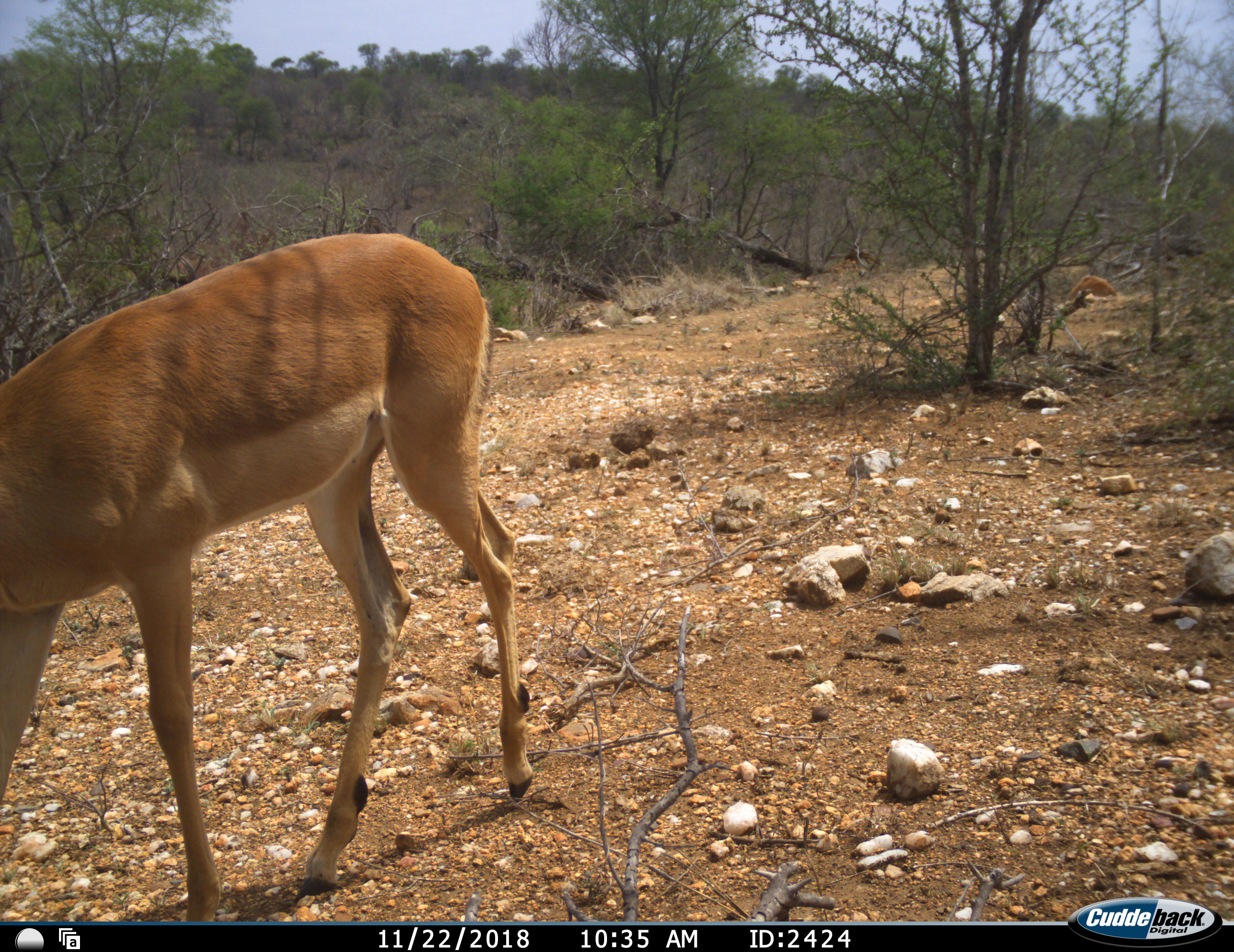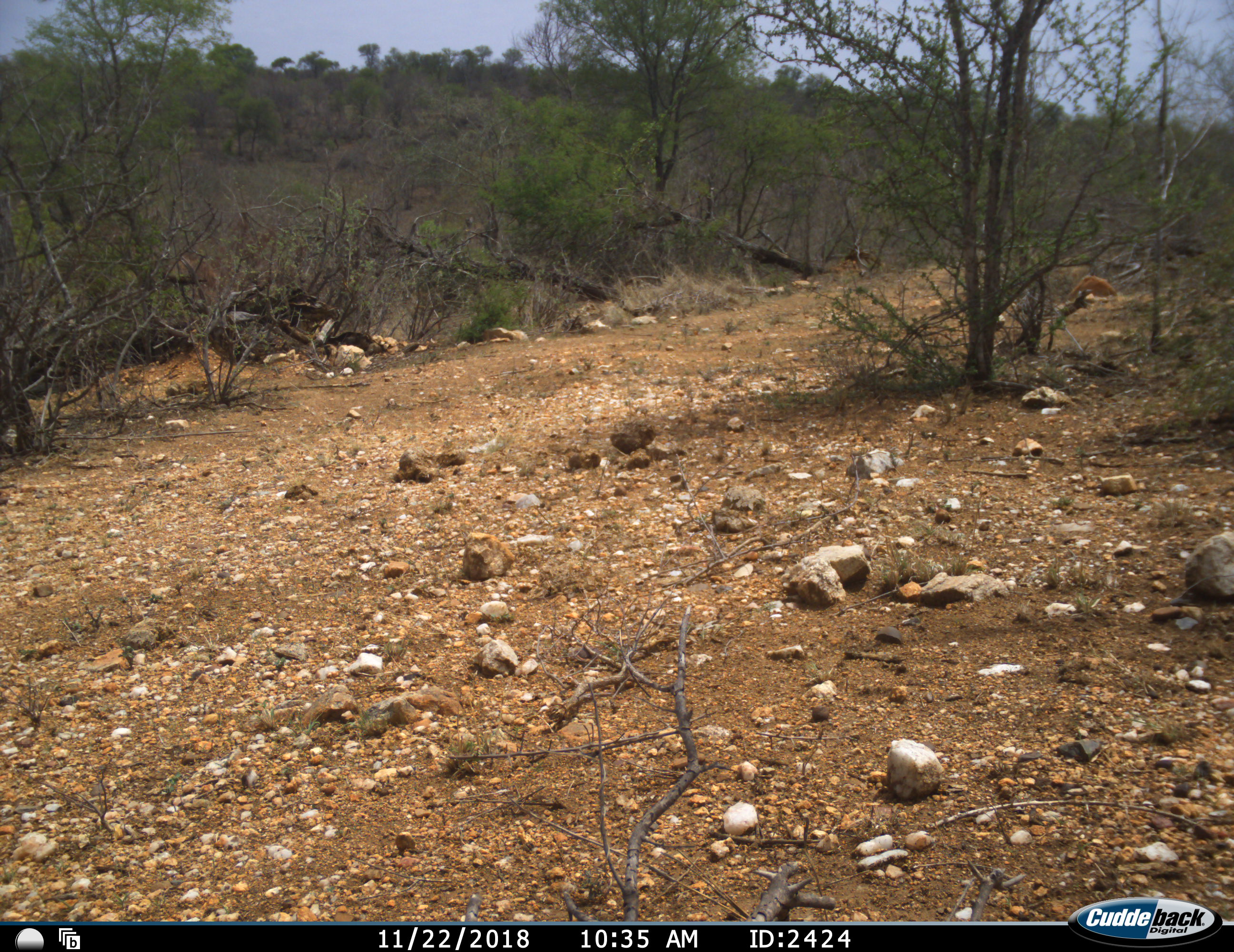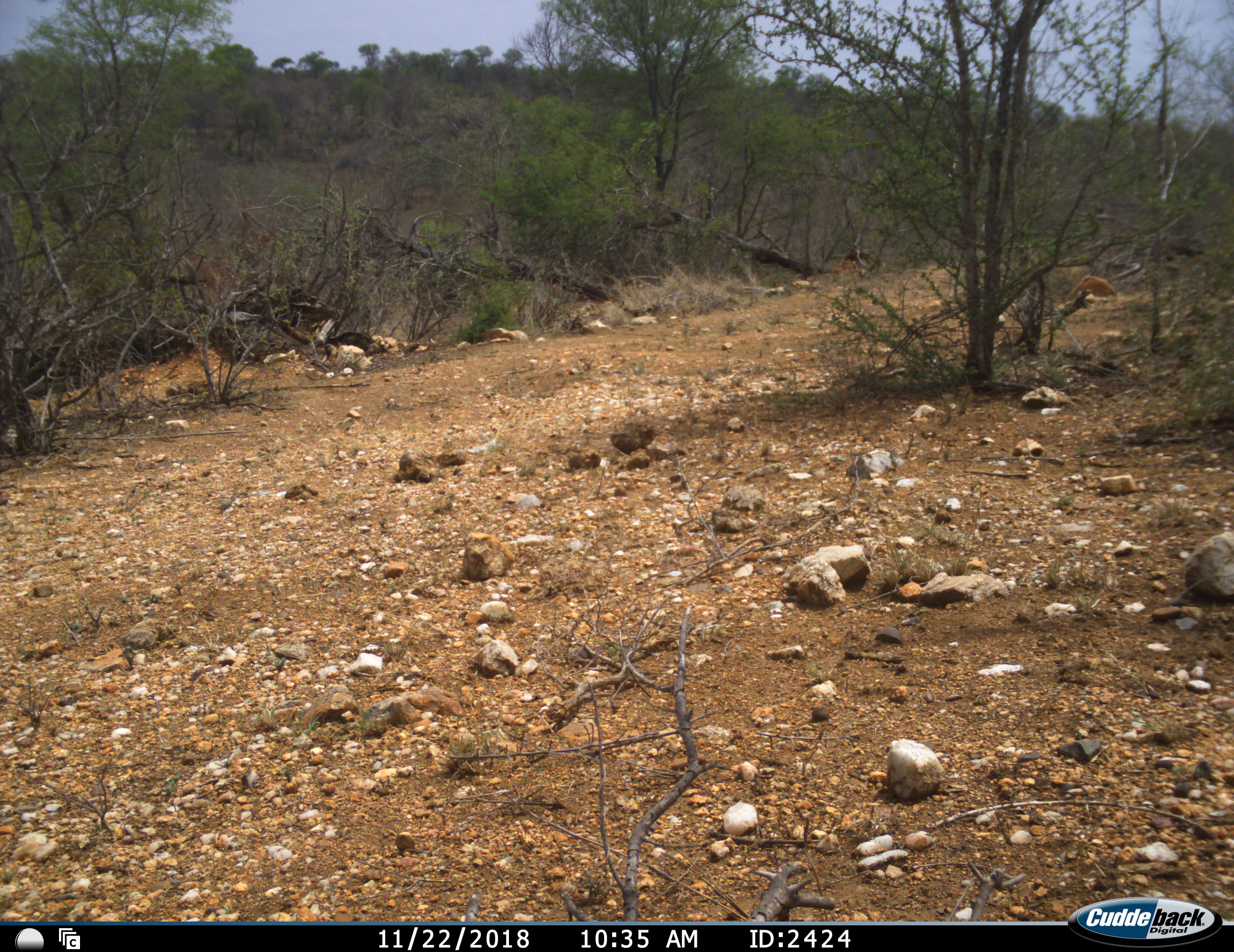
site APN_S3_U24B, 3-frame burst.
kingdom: Animalia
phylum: Chordata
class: Mammalia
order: Artiodactyla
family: Bovidae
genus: Aepyceros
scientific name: Aepyceros melampus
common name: impala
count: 1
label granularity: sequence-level